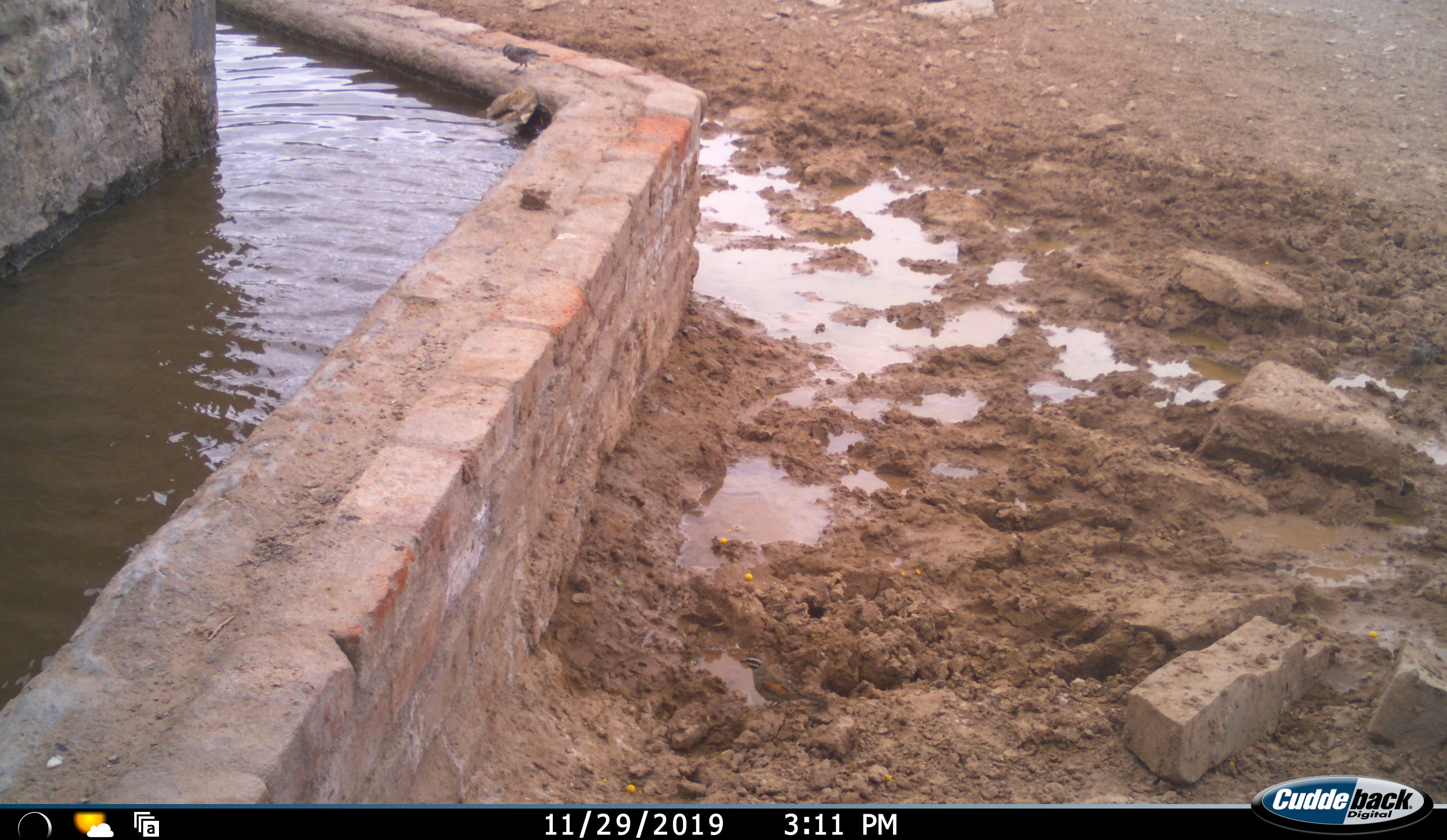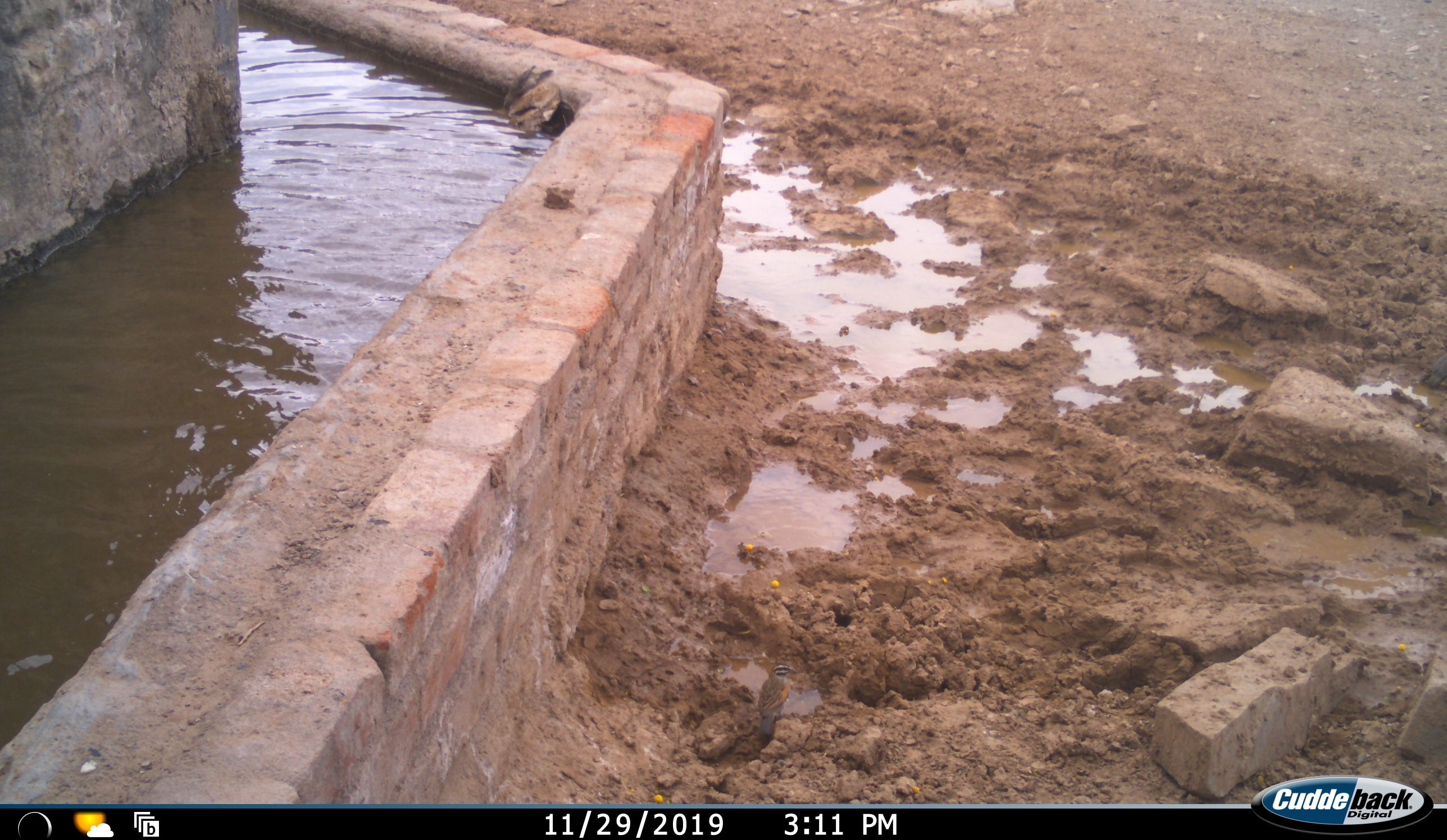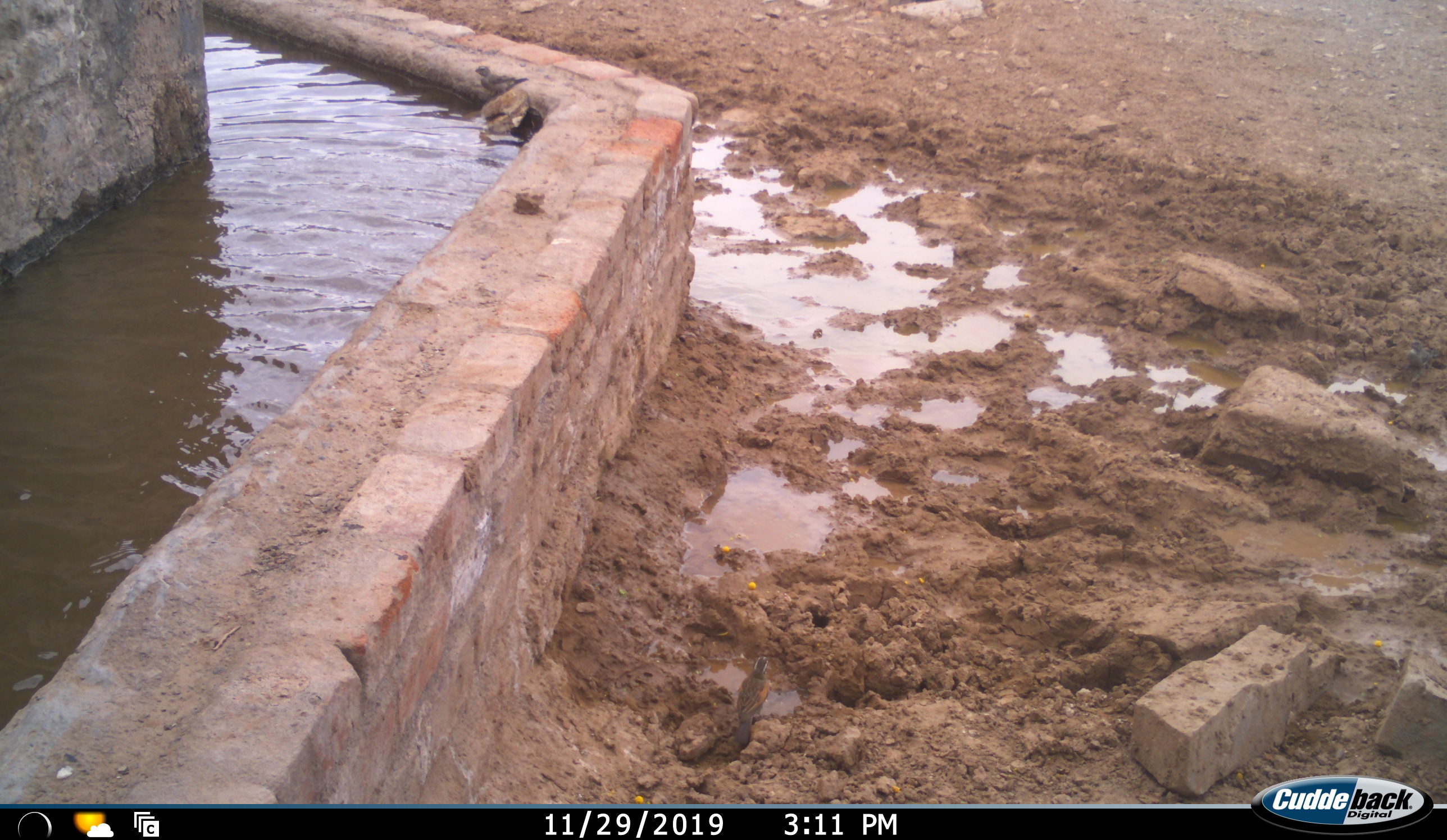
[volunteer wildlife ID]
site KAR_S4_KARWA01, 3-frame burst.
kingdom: Animalia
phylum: Chordata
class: Aves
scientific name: Aves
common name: bird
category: birdother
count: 1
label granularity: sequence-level